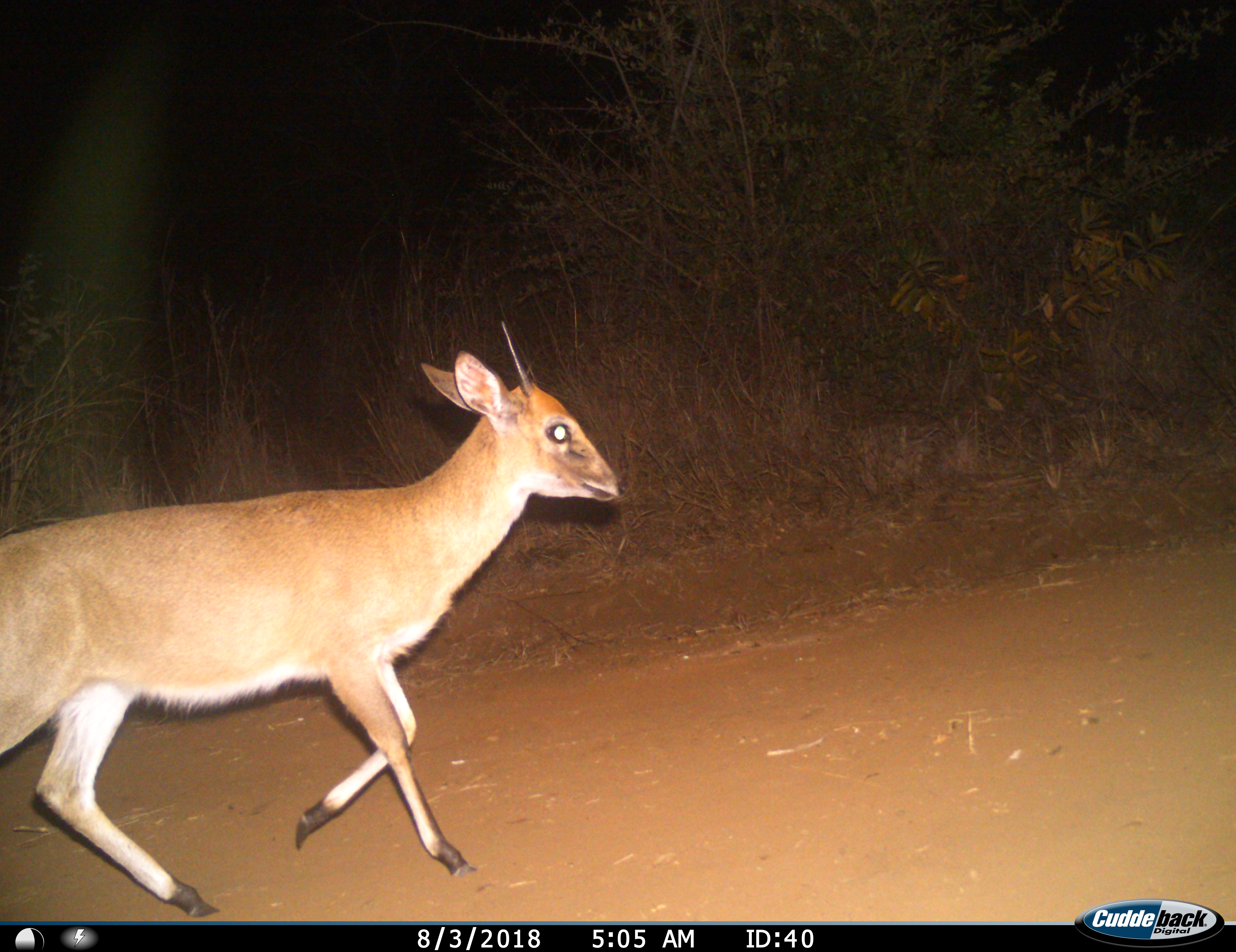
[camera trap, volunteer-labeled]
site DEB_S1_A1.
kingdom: Animalia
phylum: Chordata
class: Mammalia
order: Artiodactyla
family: Bovidae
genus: Sylvicapra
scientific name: Sylvicapra grimmia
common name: common duiker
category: duikercommongrey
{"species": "duikercommongrey (common duiker) (Sylvicapra grimmia)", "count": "1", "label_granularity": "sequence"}